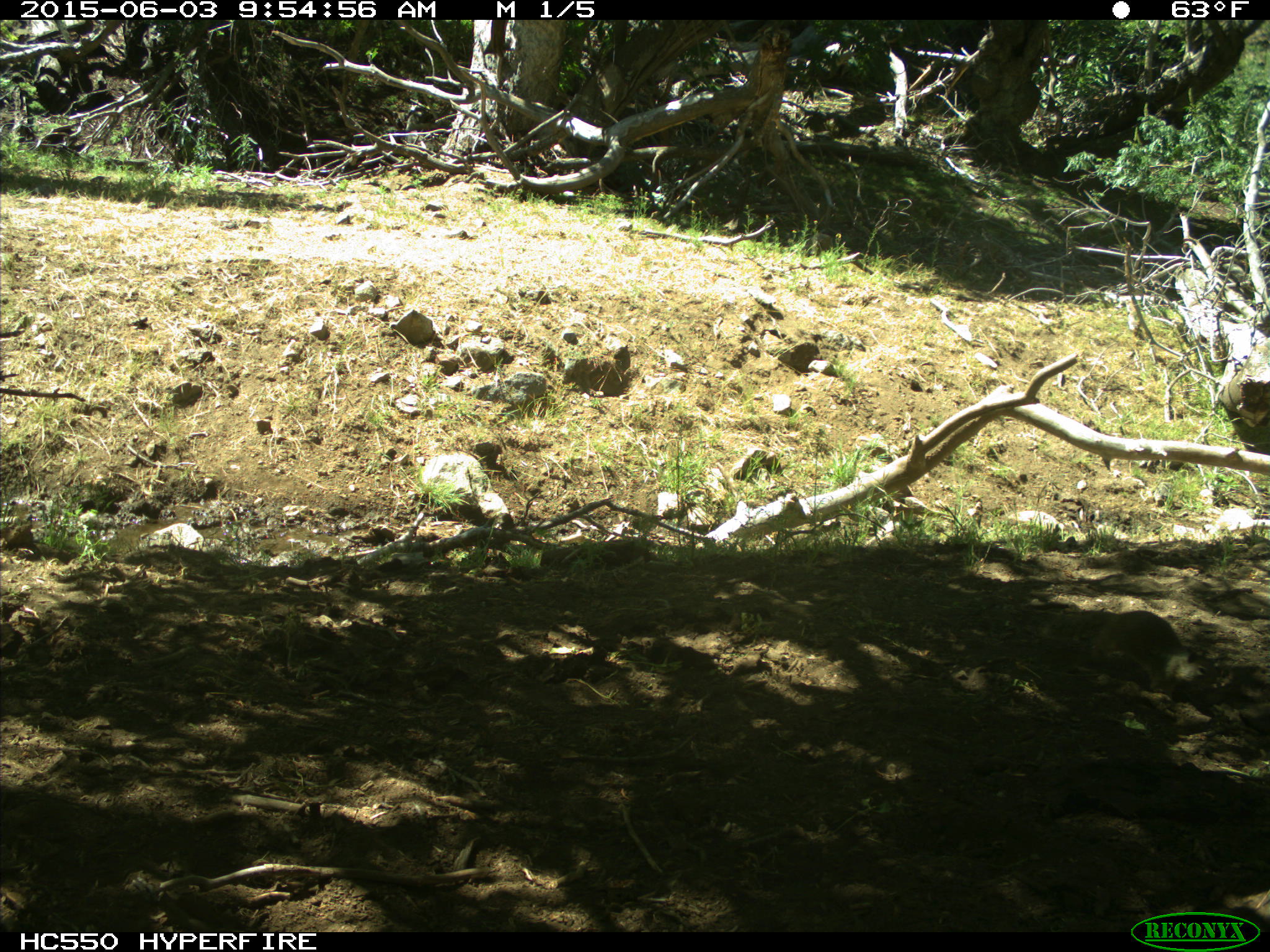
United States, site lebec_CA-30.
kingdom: Animalia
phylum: Chordata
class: Mammalia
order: Rodentia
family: Sciuridae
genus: Otospermophilus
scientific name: Otospermophilus beecheyi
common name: california ground squirrel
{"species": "Otospermophilus beecheyi (california ground squirrel)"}